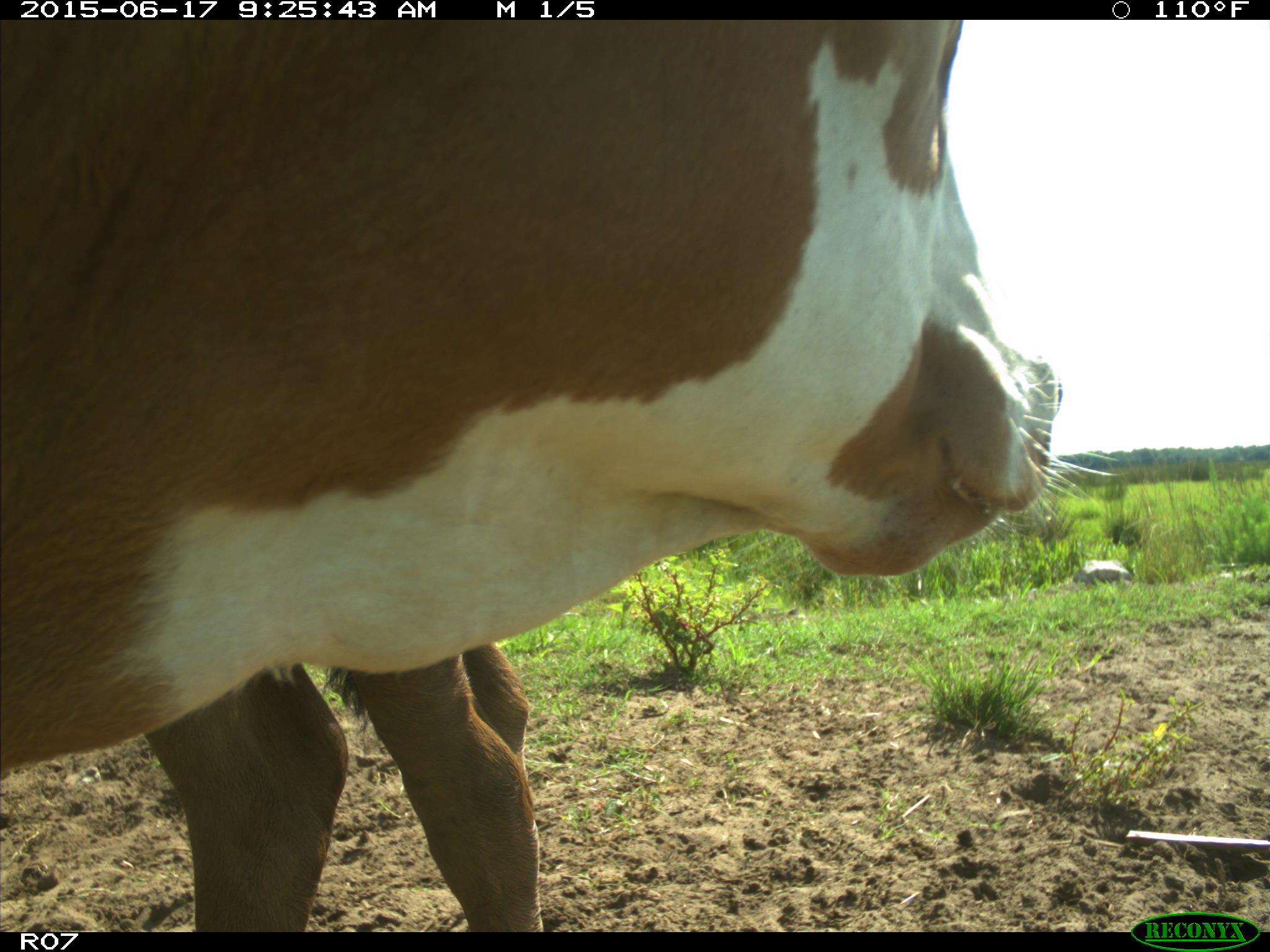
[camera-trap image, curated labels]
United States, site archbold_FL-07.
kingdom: Animalia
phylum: Chordata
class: Mammalia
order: Artiodactyla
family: Bovidae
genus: Bos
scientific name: Bos taurus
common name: domestic cow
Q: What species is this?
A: Bos taurus (domestic cow).